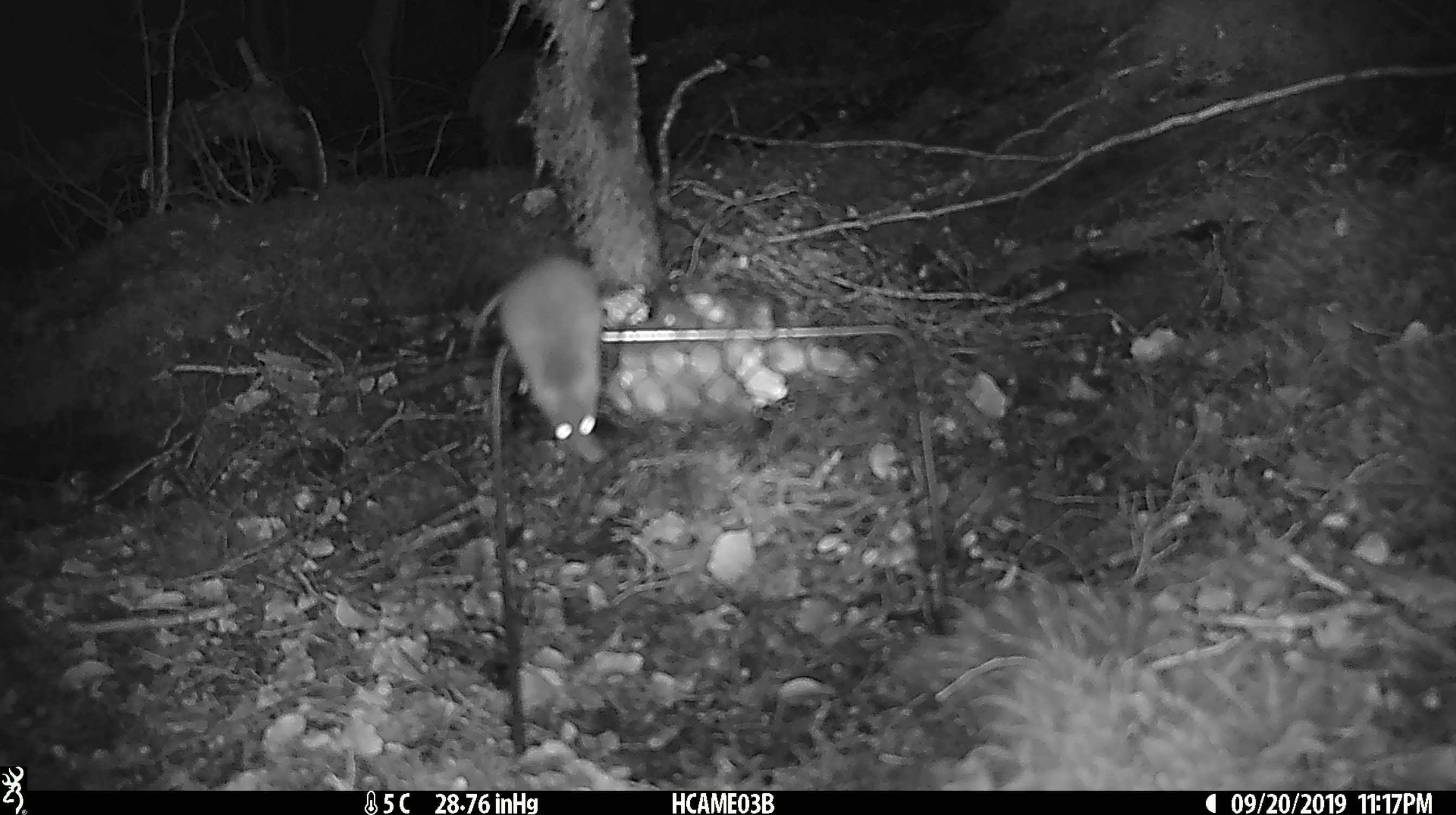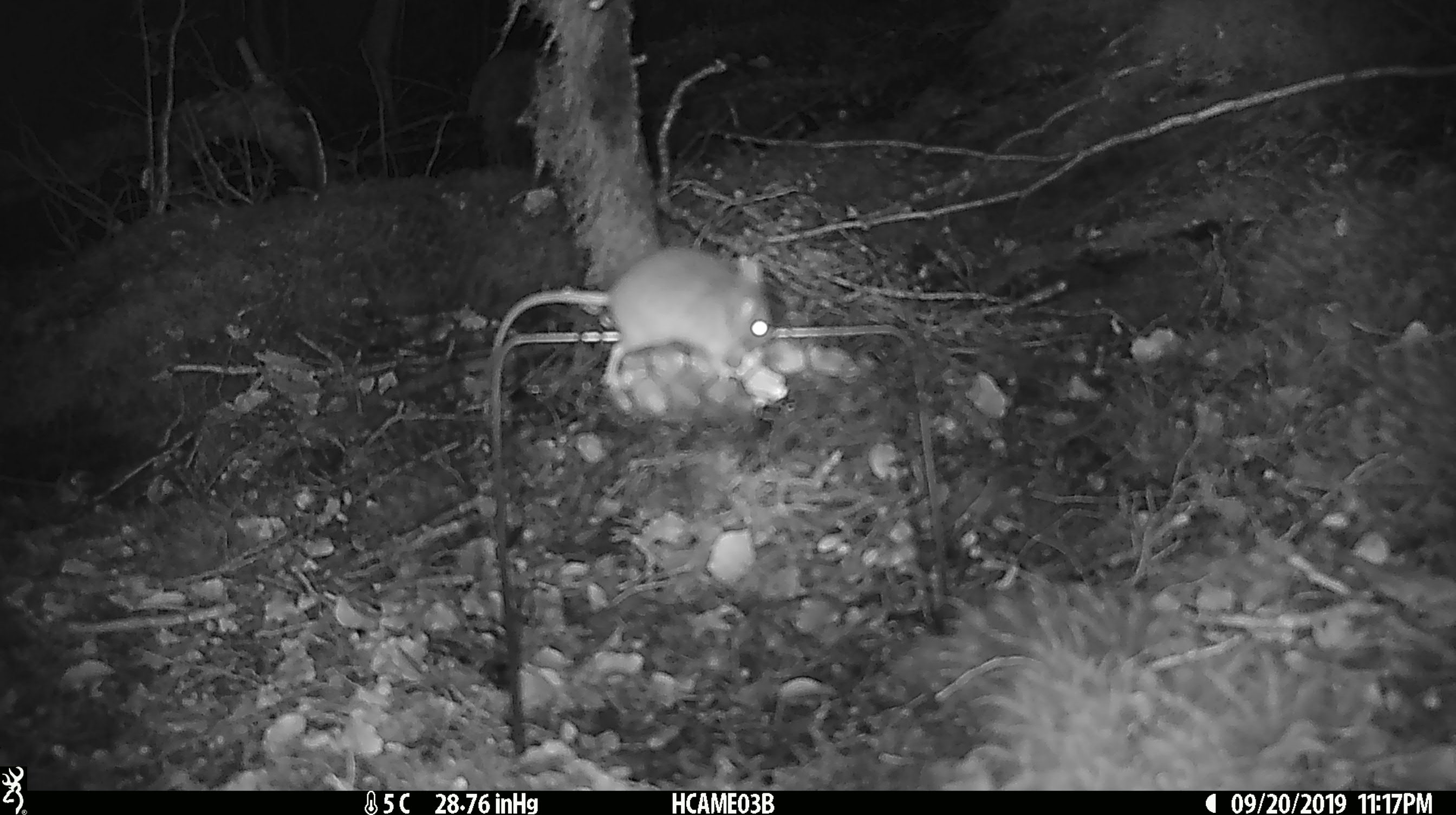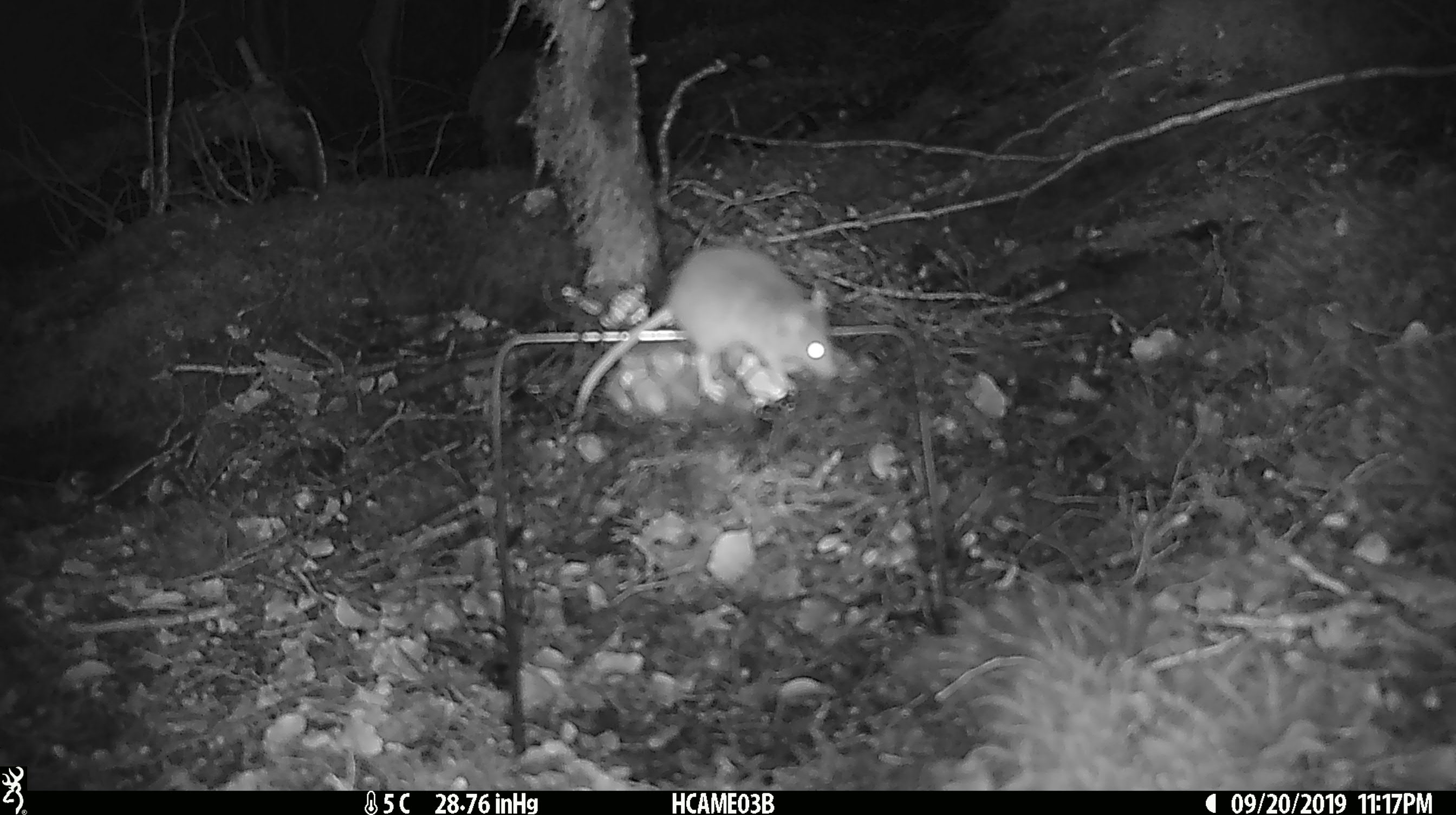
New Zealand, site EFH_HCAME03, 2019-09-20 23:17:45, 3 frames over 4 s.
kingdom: Animalia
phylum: Chordata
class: Mammalia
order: Rodentia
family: Muridae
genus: Mus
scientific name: Mus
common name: mouse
Mouse (Mus).